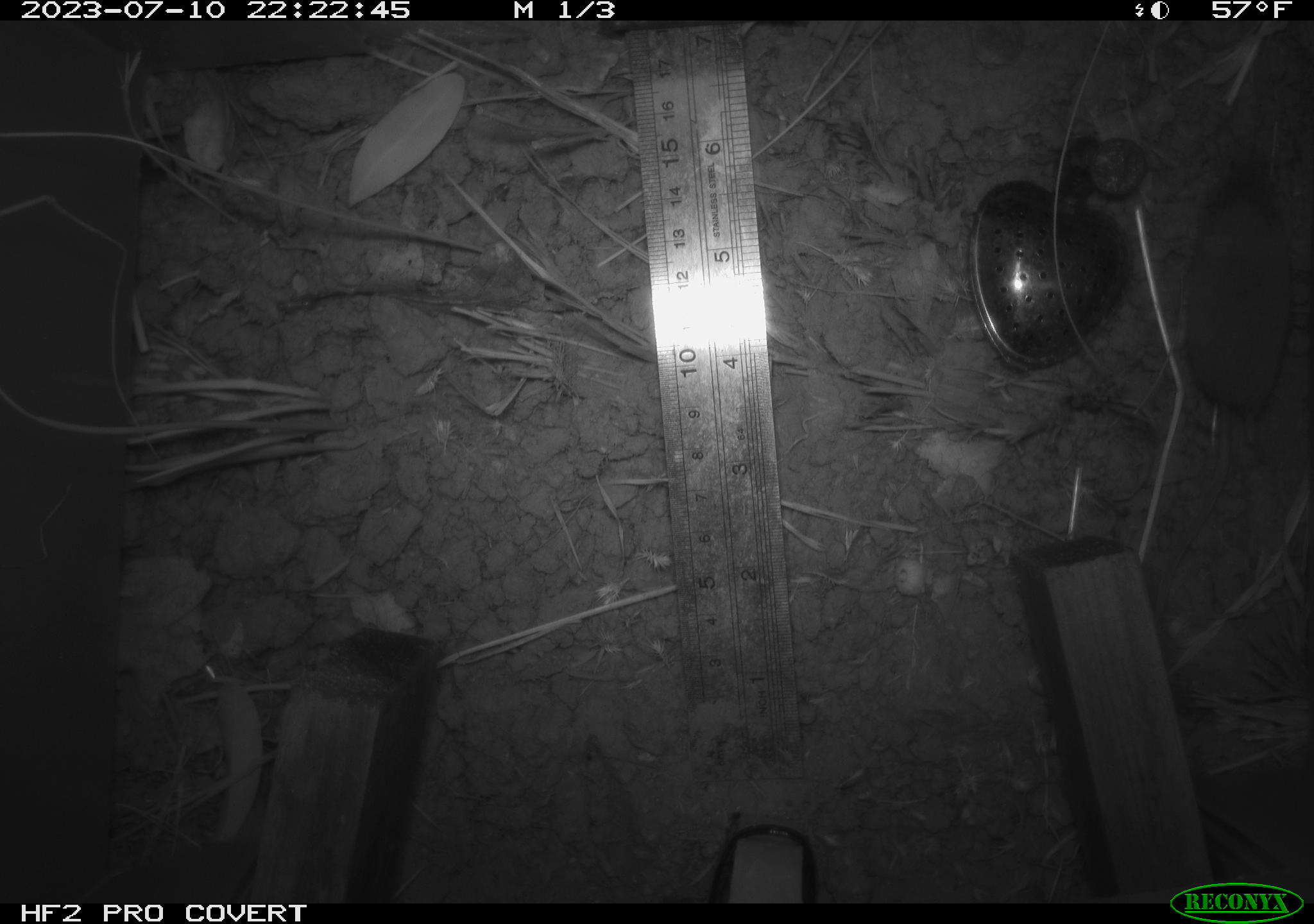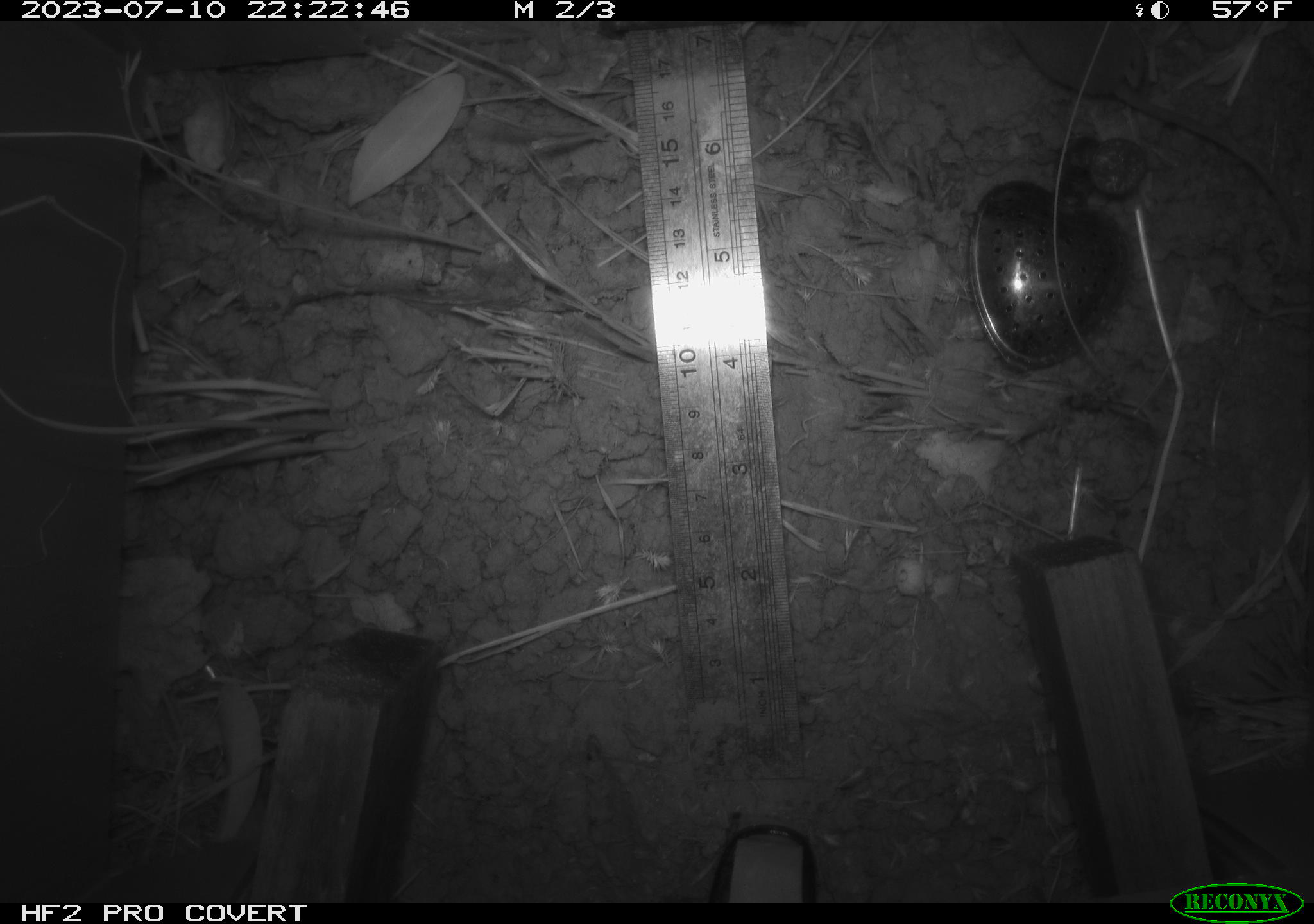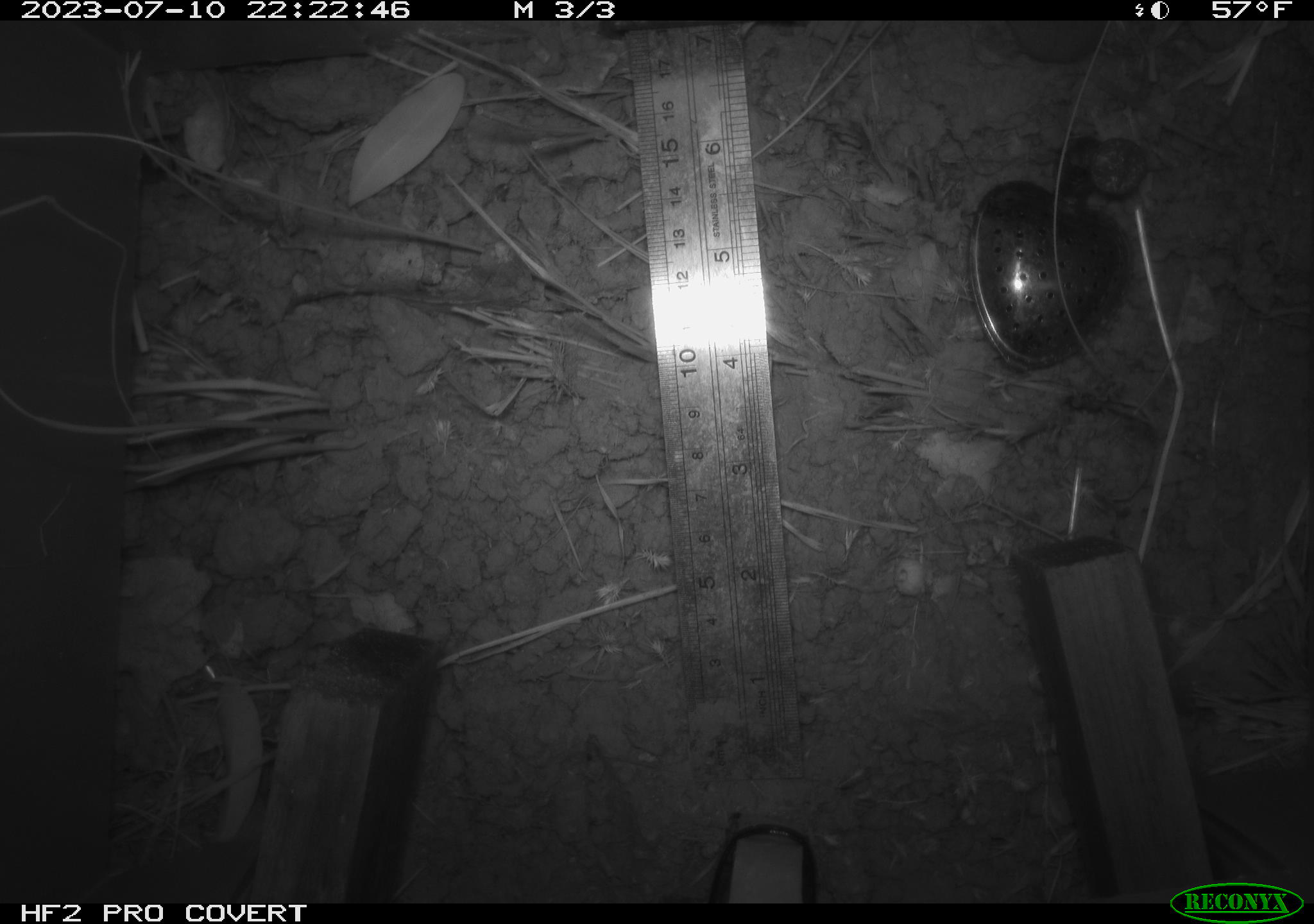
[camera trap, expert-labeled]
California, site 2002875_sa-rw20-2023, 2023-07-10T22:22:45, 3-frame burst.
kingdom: Animalia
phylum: Chordata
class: Mammalia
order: Eulipotyphla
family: Soricidae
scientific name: Soricidae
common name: shrews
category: soricidae family